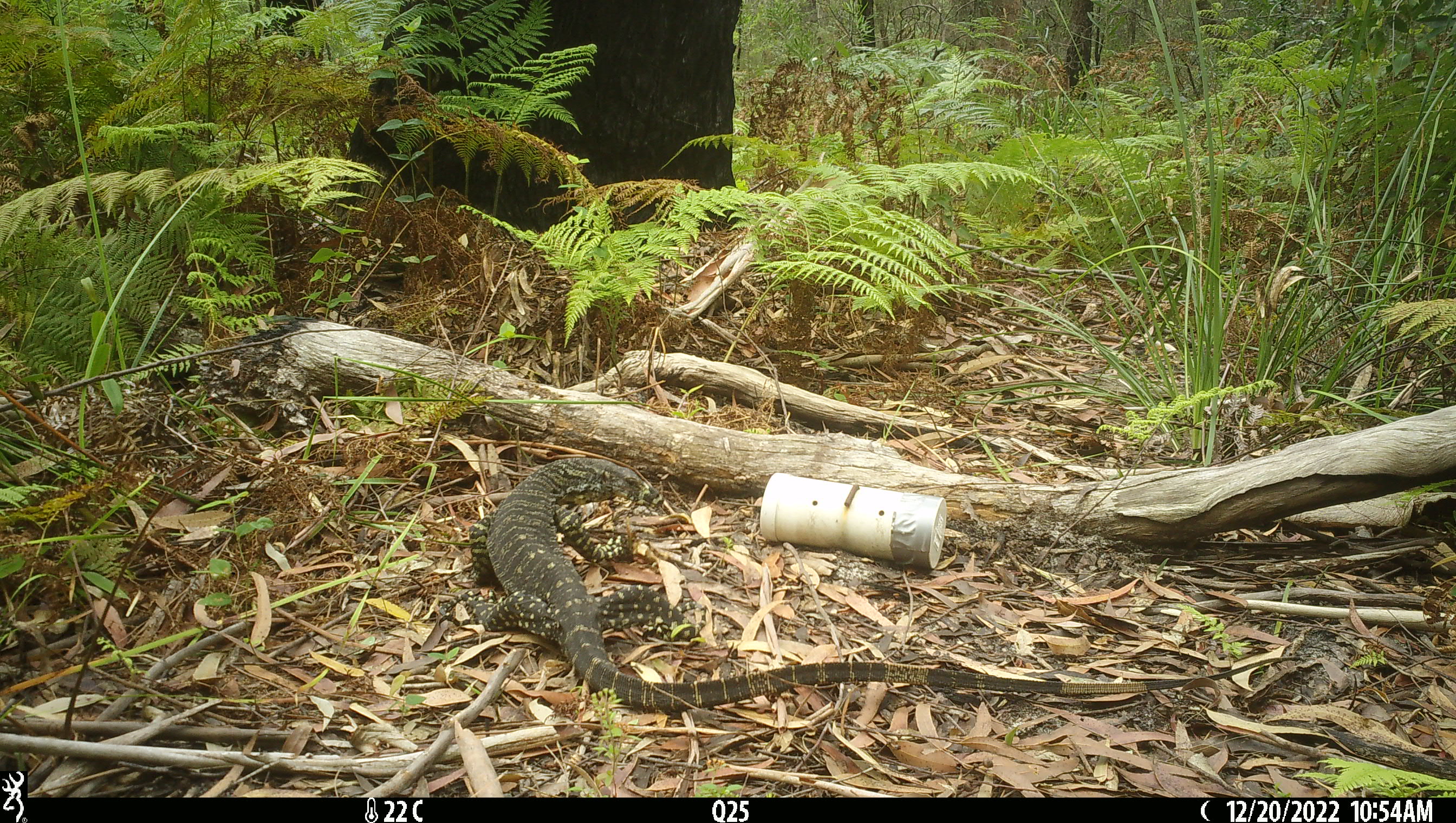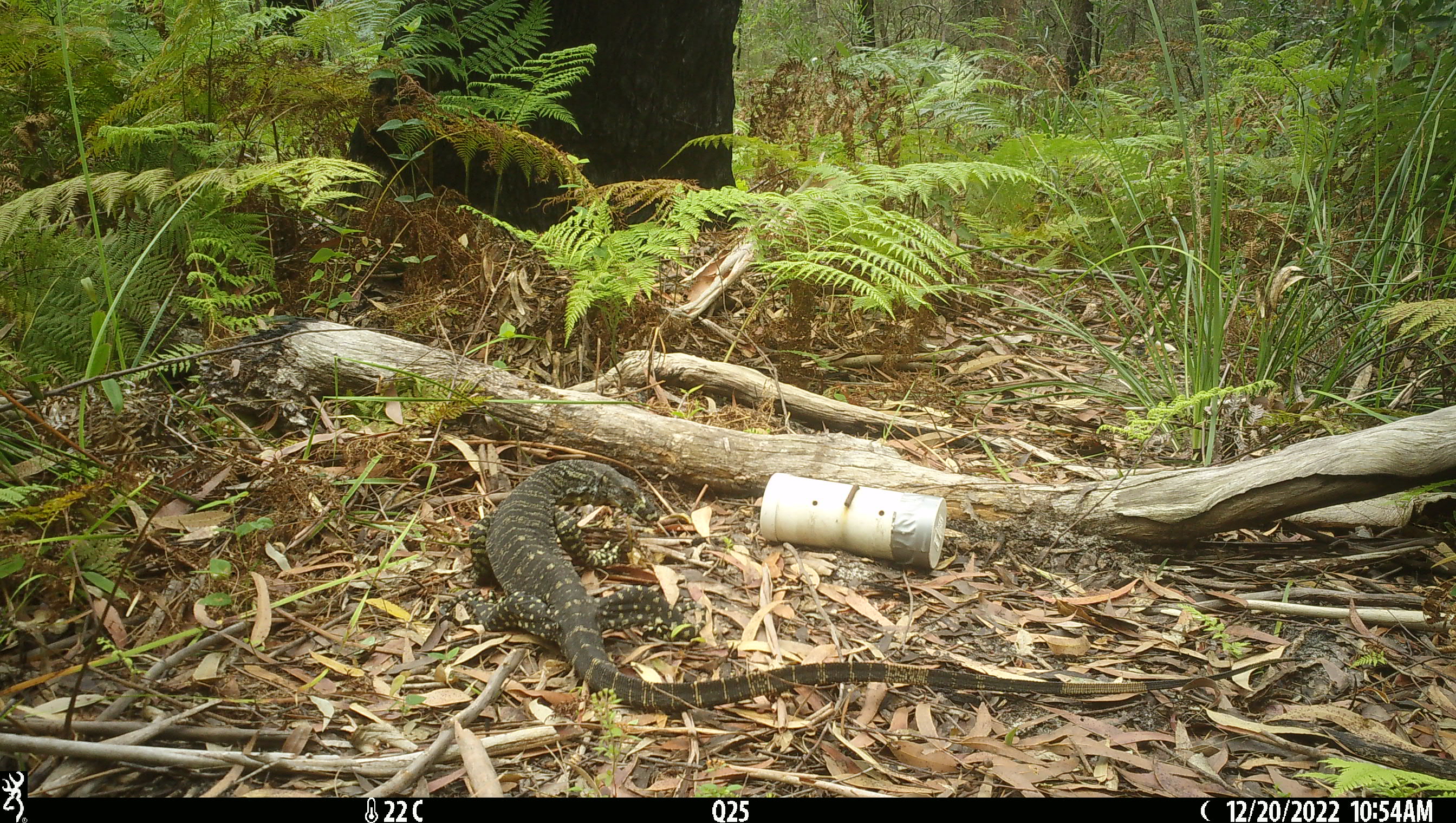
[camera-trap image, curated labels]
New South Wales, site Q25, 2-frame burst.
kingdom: Animalia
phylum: Chordata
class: Reptilia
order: Squamata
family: Varanidae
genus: Varanus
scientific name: Varanus varius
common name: lace monitor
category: goanna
Goanna (lace monitor) (Varanus varius).